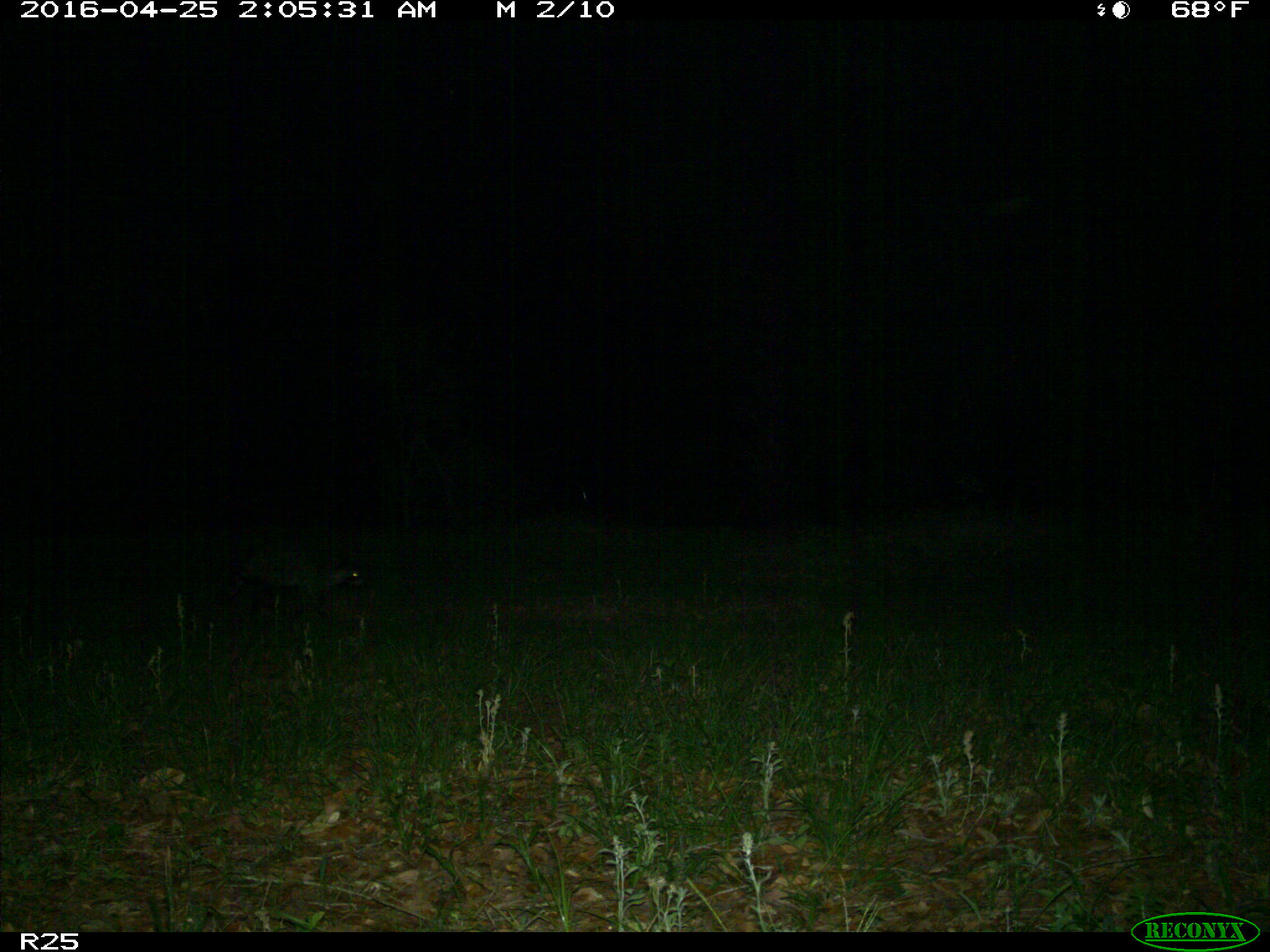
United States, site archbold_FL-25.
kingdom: Animalia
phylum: Chordata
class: Mammalia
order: Carnivora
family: Procyonidae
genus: Procyon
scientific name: Procyon lotor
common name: common raccoon